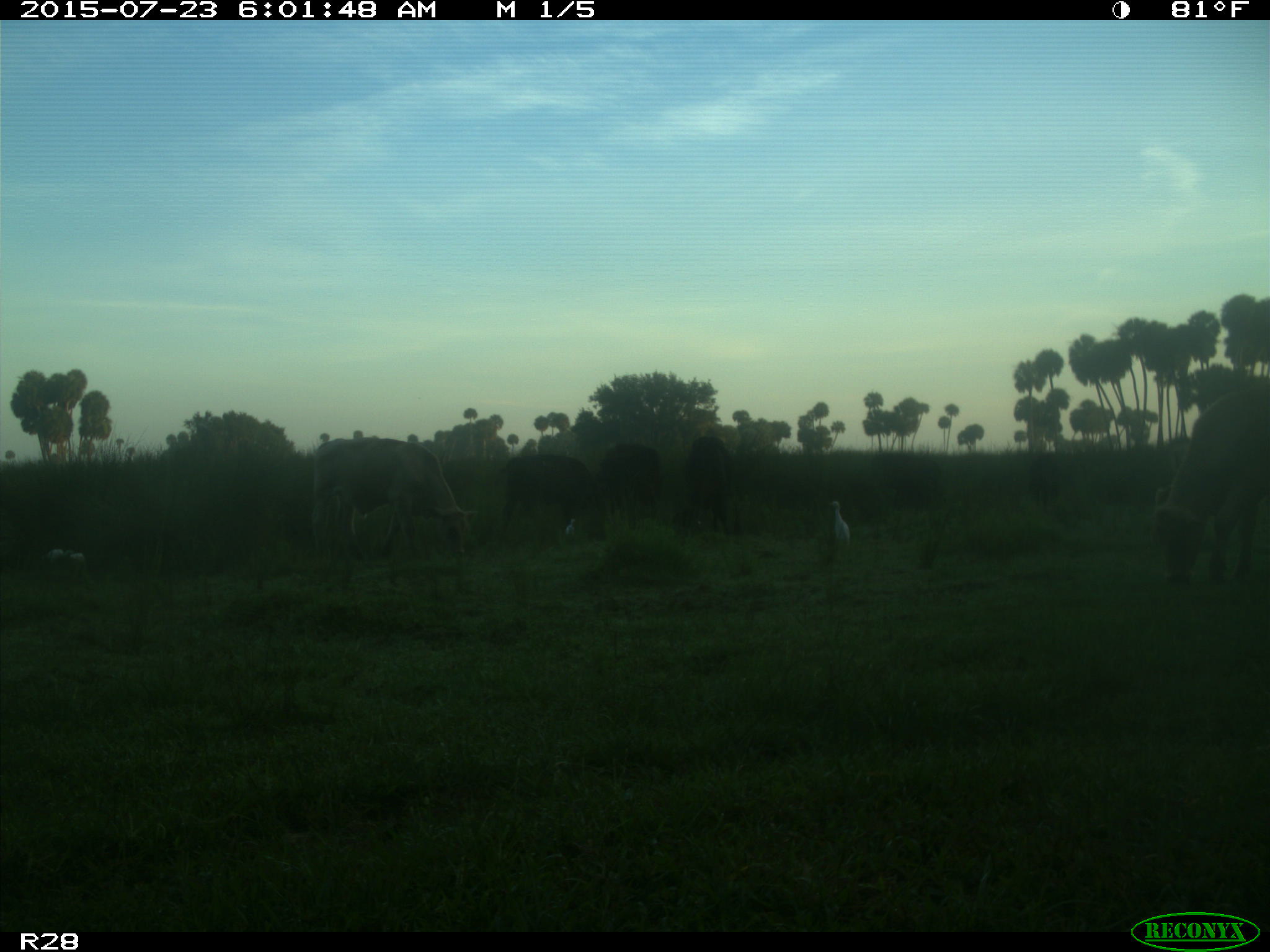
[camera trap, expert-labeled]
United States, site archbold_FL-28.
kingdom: Animalia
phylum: Chordata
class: Mammalia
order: Artiodactyla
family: Bovidae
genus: Bos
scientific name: Bos taurus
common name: domestic cow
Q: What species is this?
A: Bos taurus (domestic cow).